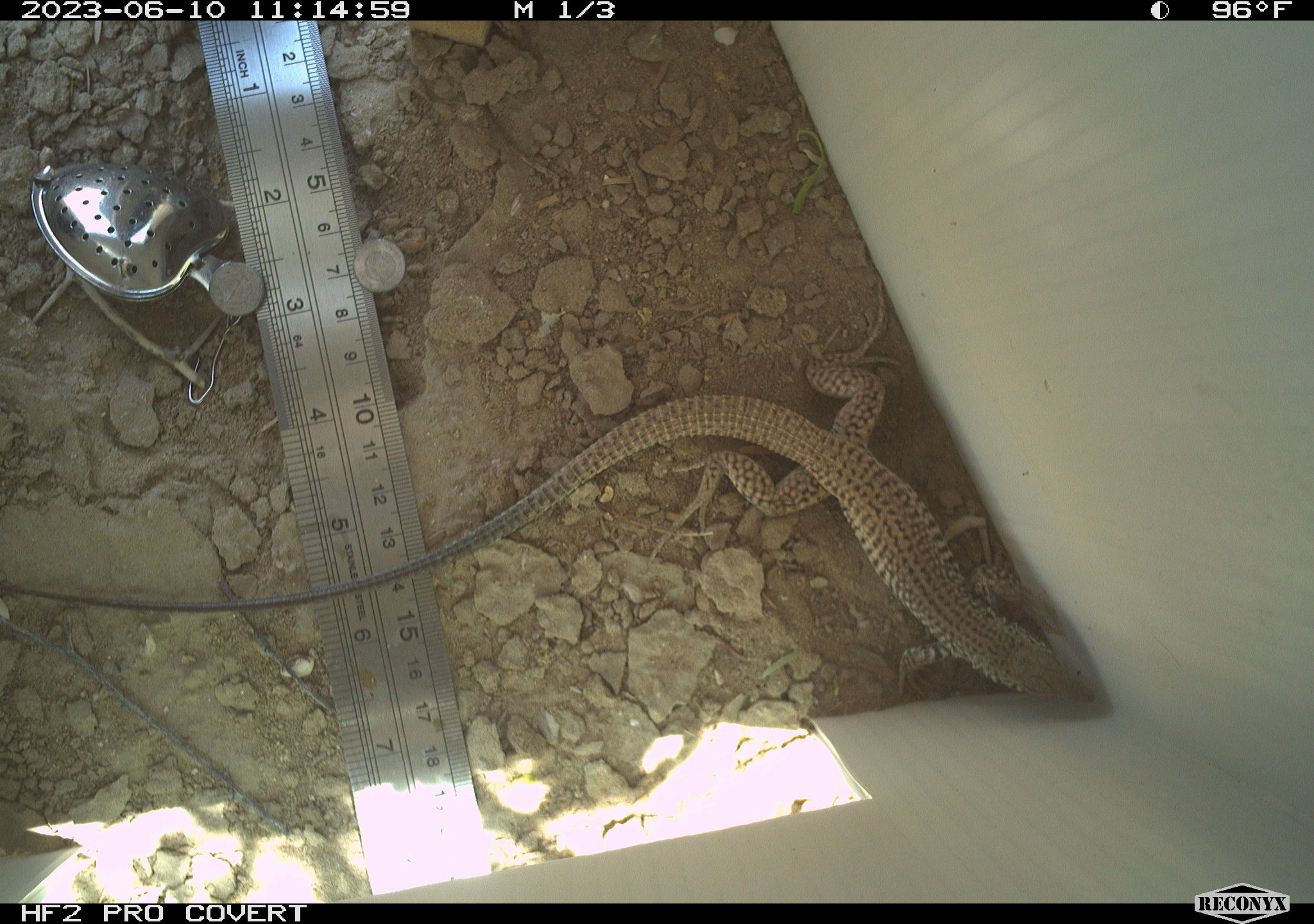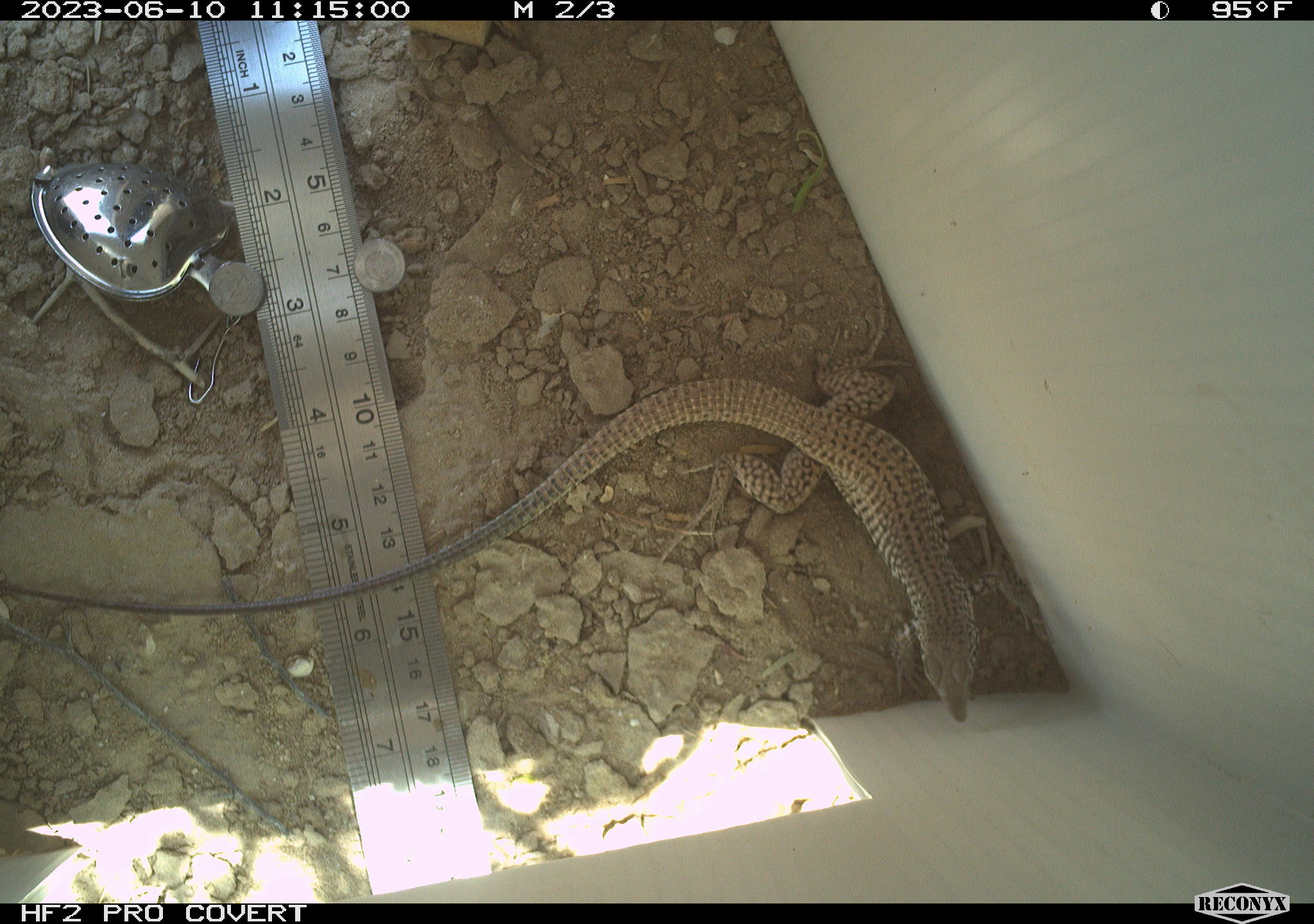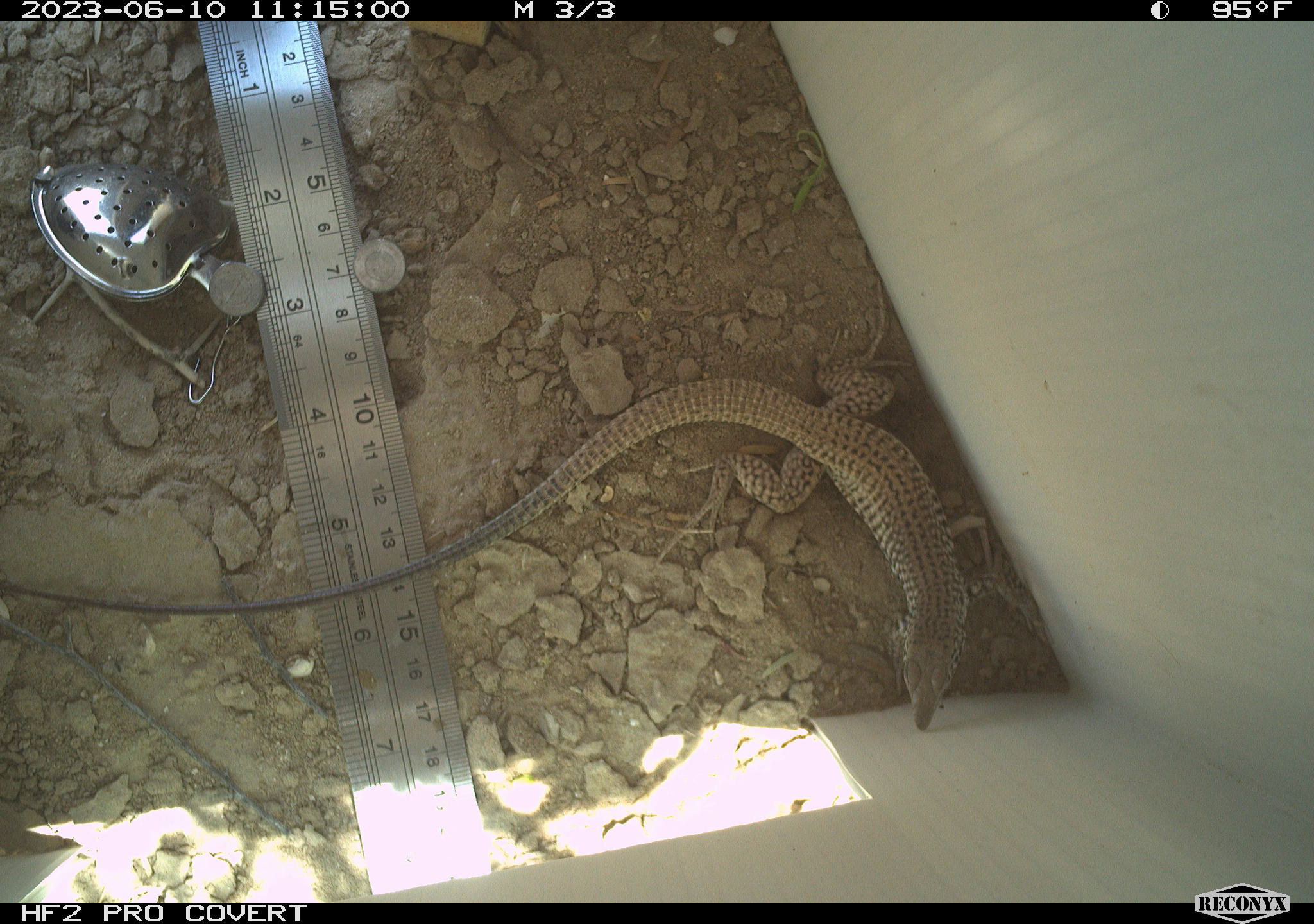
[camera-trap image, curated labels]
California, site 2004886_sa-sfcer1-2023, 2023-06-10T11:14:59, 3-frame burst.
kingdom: Animalia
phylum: Chordata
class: Reptilia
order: Squamata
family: Teiidae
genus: Aspidoscelis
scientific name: Aspidoscelis tigris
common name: western whiptail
Western whiptail (Aspidoscelis tigris).